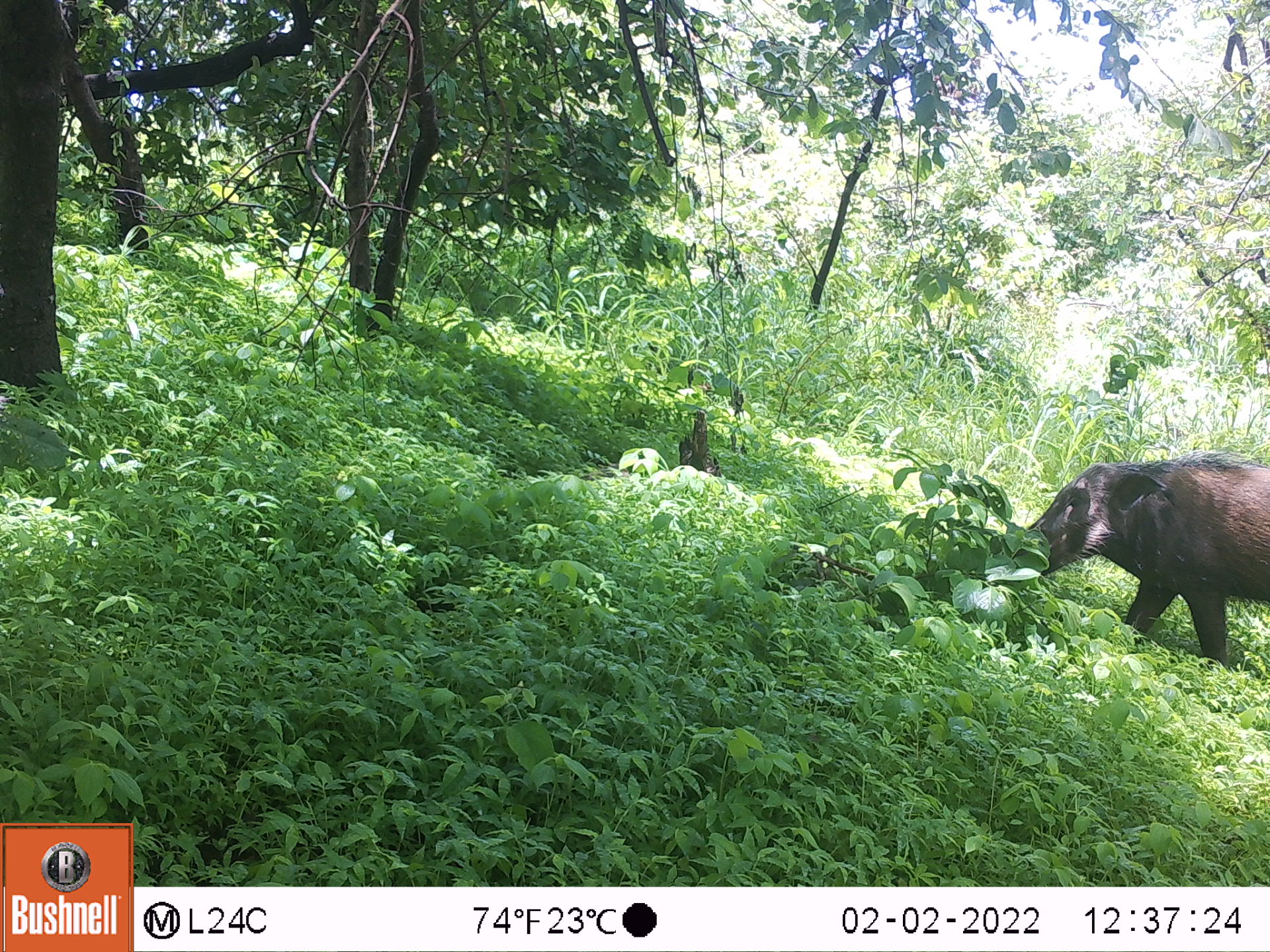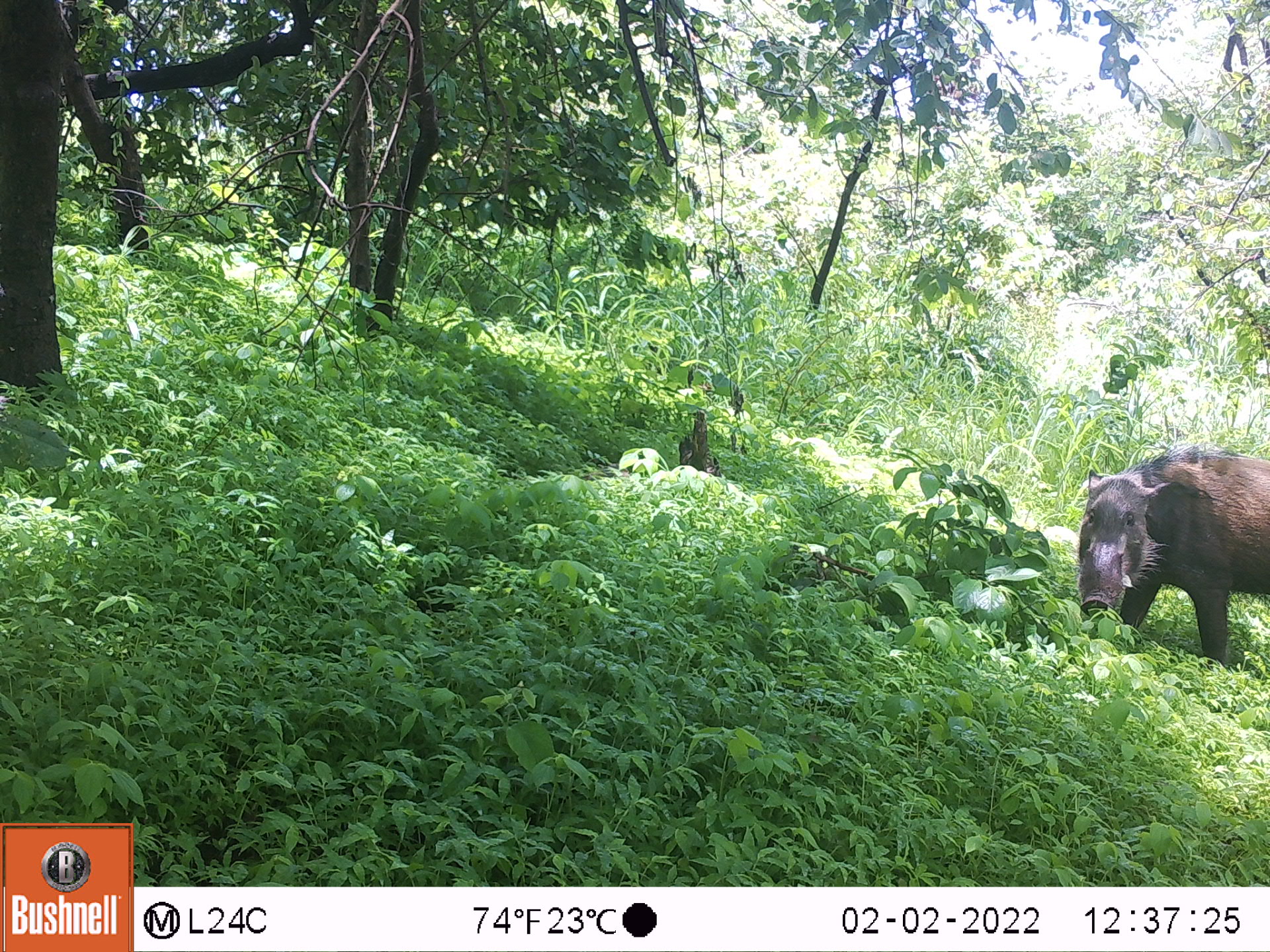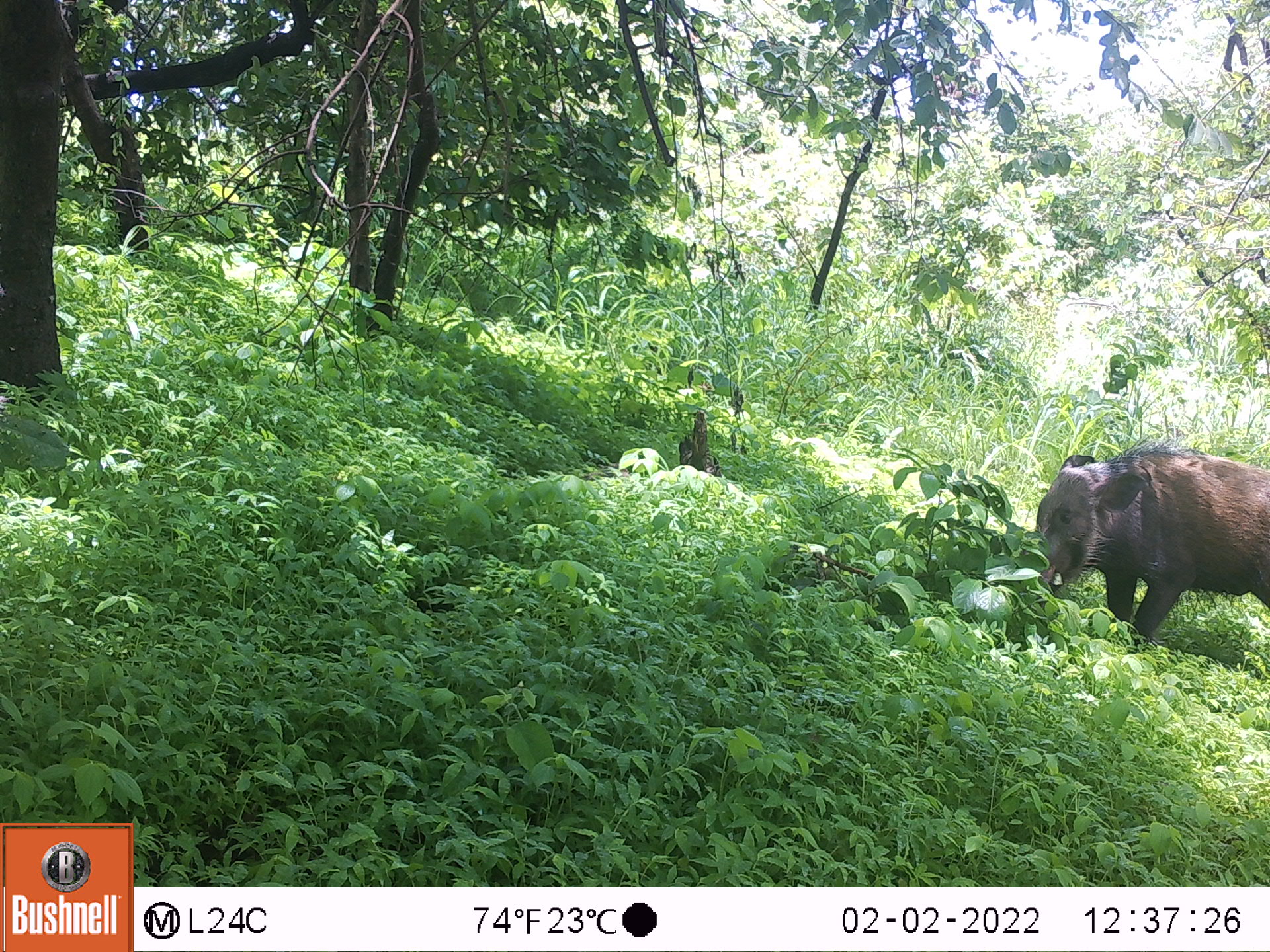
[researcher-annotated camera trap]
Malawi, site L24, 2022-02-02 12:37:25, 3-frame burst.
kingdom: Animalia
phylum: Chordata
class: Mammalia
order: Artiodactyla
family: Suidae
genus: Potamochoerus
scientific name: Potamochoerus larvatus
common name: bushpig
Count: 1.